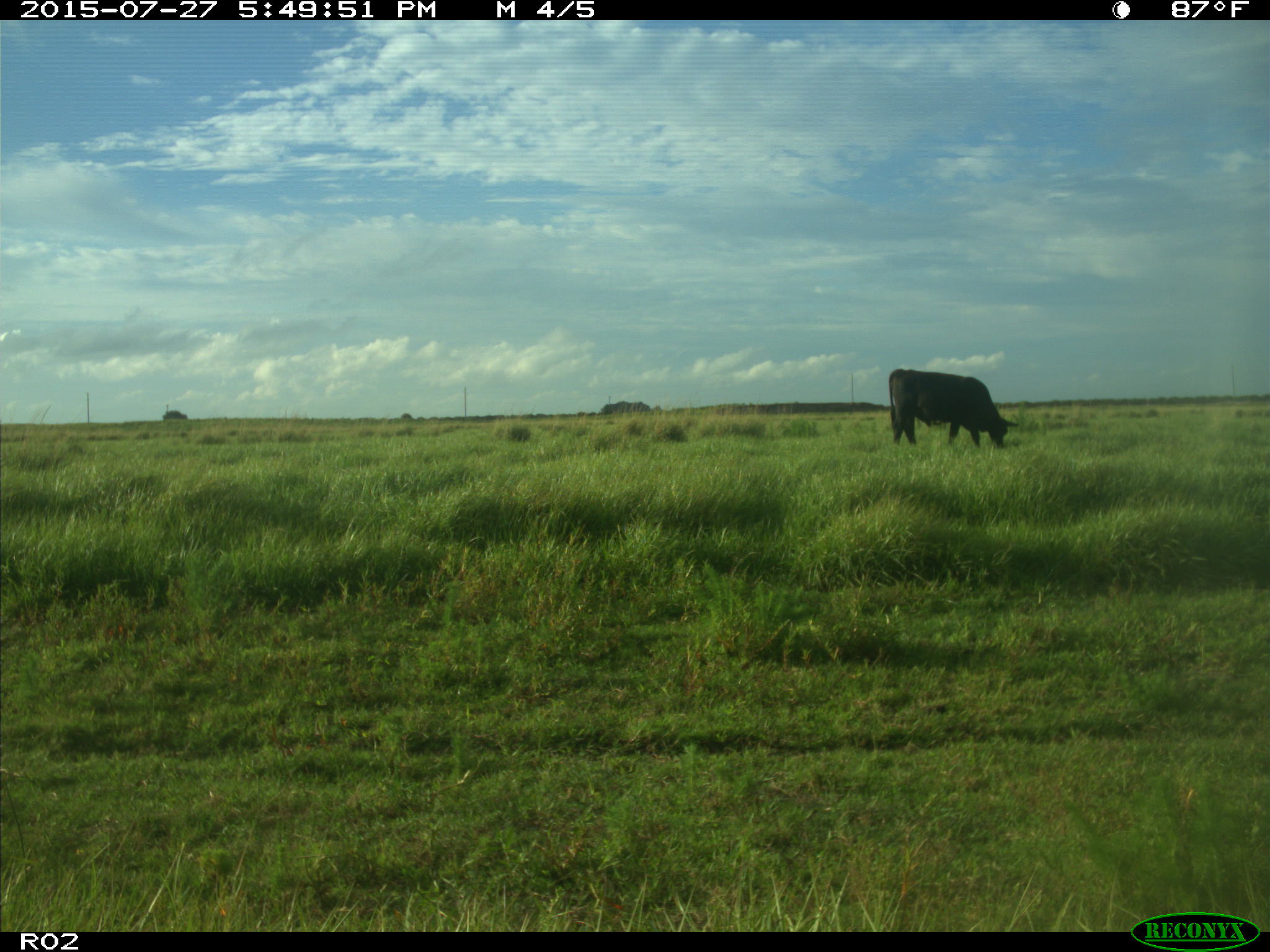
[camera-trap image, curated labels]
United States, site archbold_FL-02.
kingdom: Animalia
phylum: Chordata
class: Mammalia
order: Artiodactyla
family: Bovidae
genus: Bos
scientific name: Bos taurus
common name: domestic cow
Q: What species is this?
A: Bos taurus (domestic cow).